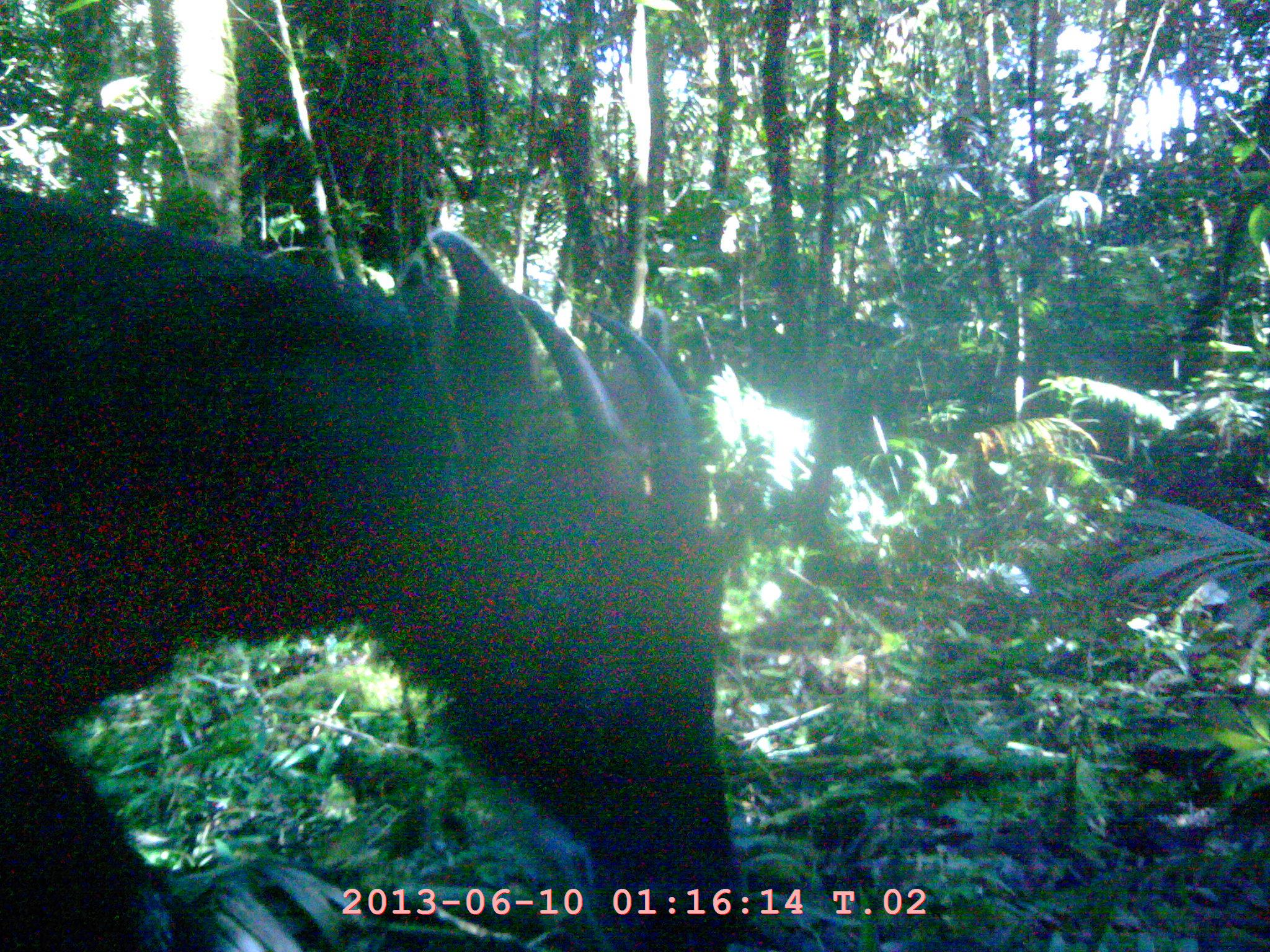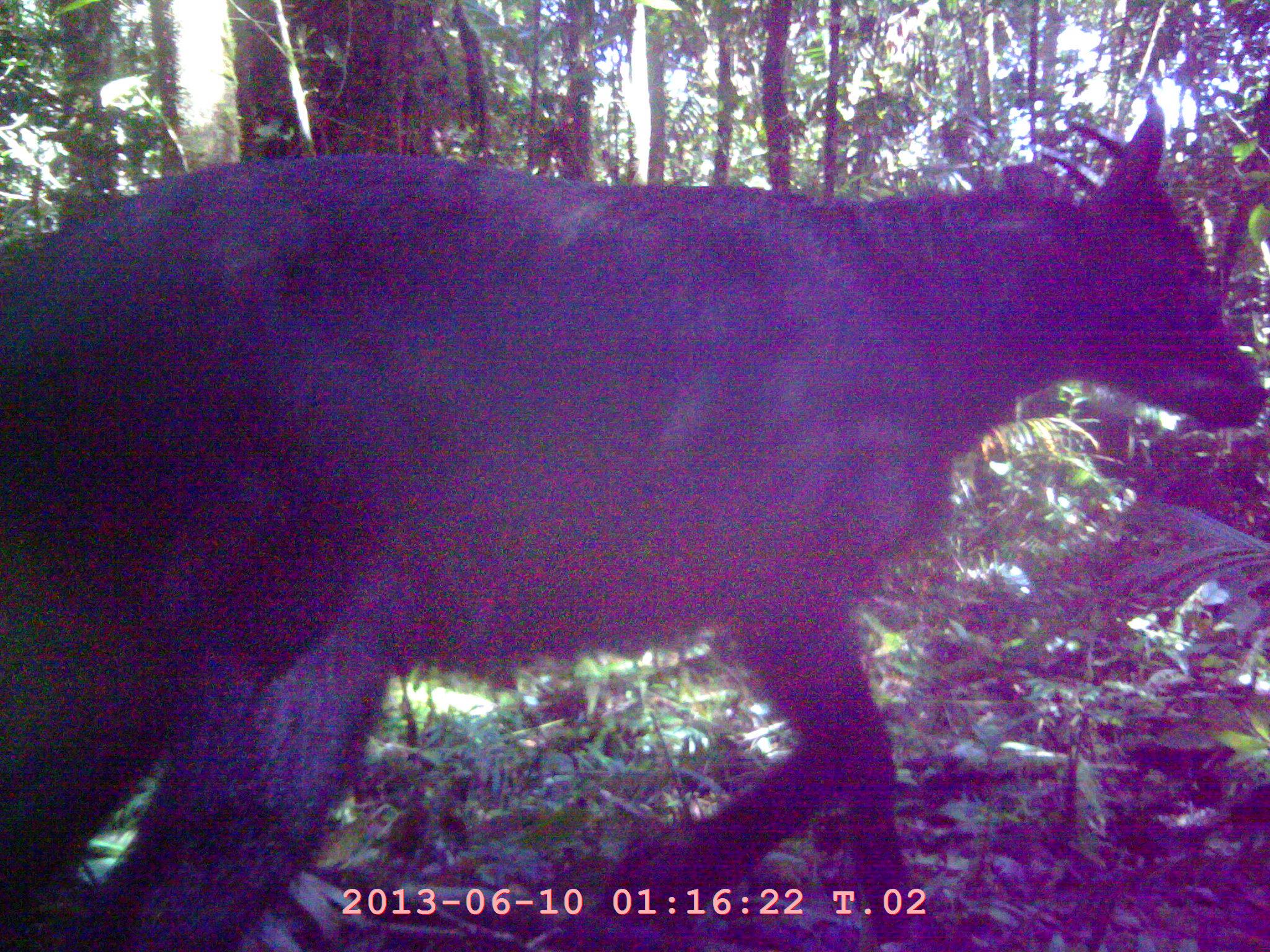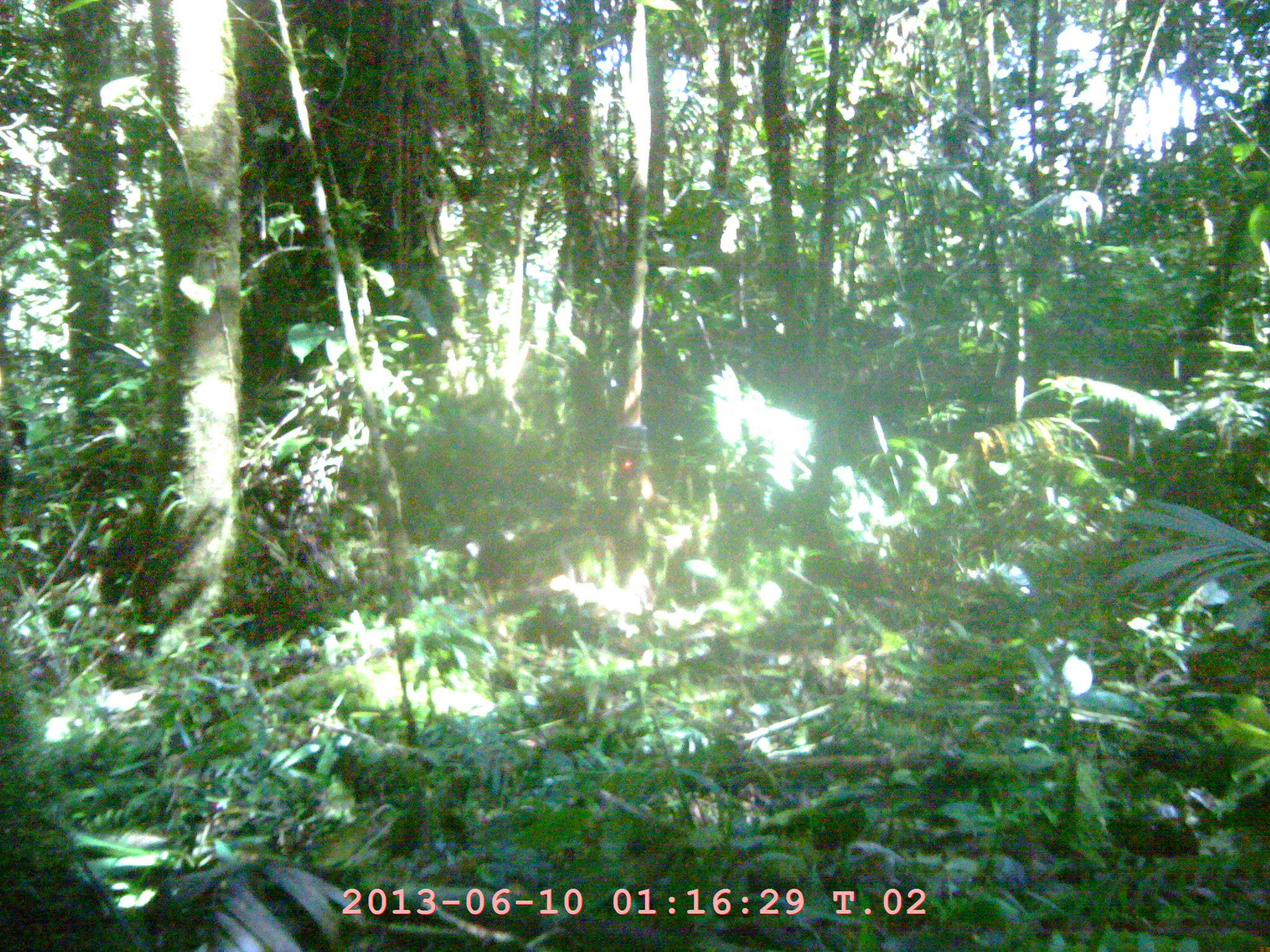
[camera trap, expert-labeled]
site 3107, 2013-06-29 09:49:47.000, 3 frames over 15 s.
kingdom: Animalia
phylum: Chordata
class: Mammalia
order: Artiodactyla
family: Bovidae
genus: Capricornis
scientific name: Capricornis sumatraensis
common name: southern serow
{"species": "Capricornis sumatraensis (southern serow)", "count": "1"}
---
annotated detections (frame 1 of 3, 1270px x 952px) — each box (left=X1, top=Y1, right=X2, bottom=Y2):
capricornis sumatraensis: (left=2, top=184, right=749, bottom=951)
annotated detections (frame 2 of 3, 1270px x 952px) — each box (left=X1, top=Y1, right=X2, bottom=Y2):
capricornis sumatraensis: (left=0, top=89, right=1267, bottom=952)